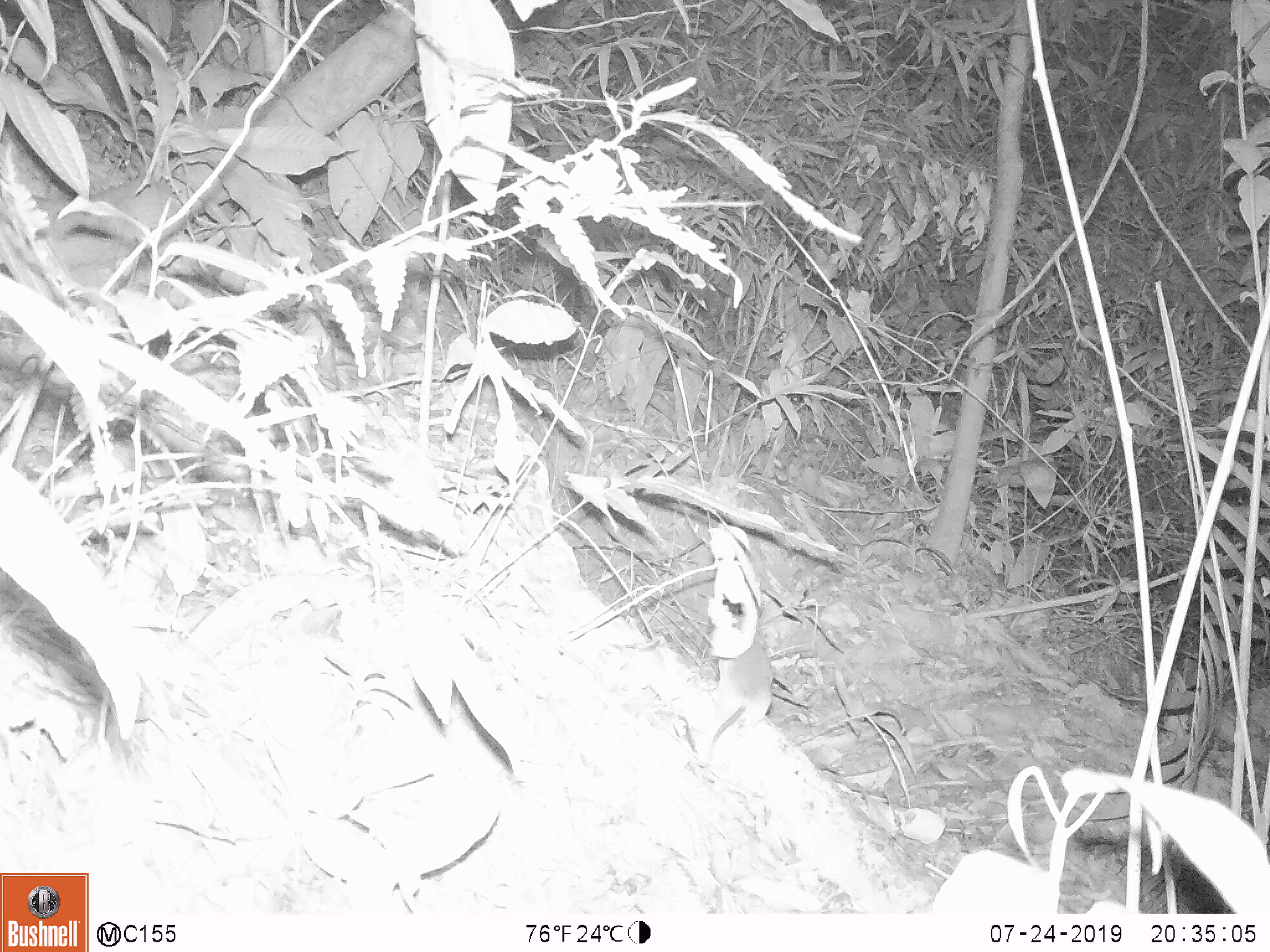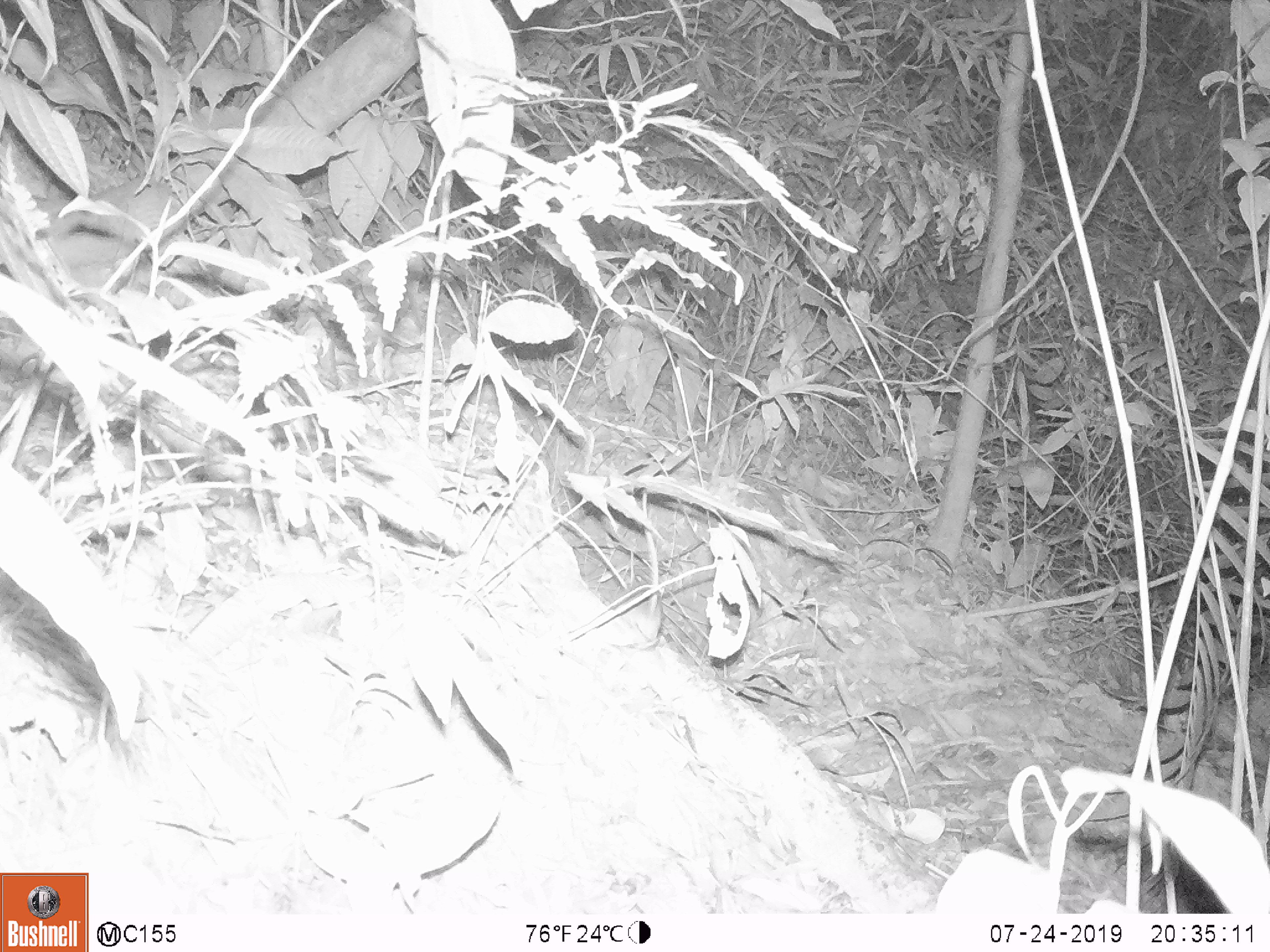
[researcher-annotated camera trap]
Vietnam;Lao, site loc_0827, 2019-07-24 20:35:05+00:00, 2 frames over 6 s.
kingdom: Animalia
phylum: Chordata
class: Mammalia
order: Rodentia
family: Muridae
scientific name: Muridae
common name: old-world mice and rats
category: unidentified murid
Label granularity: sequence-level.